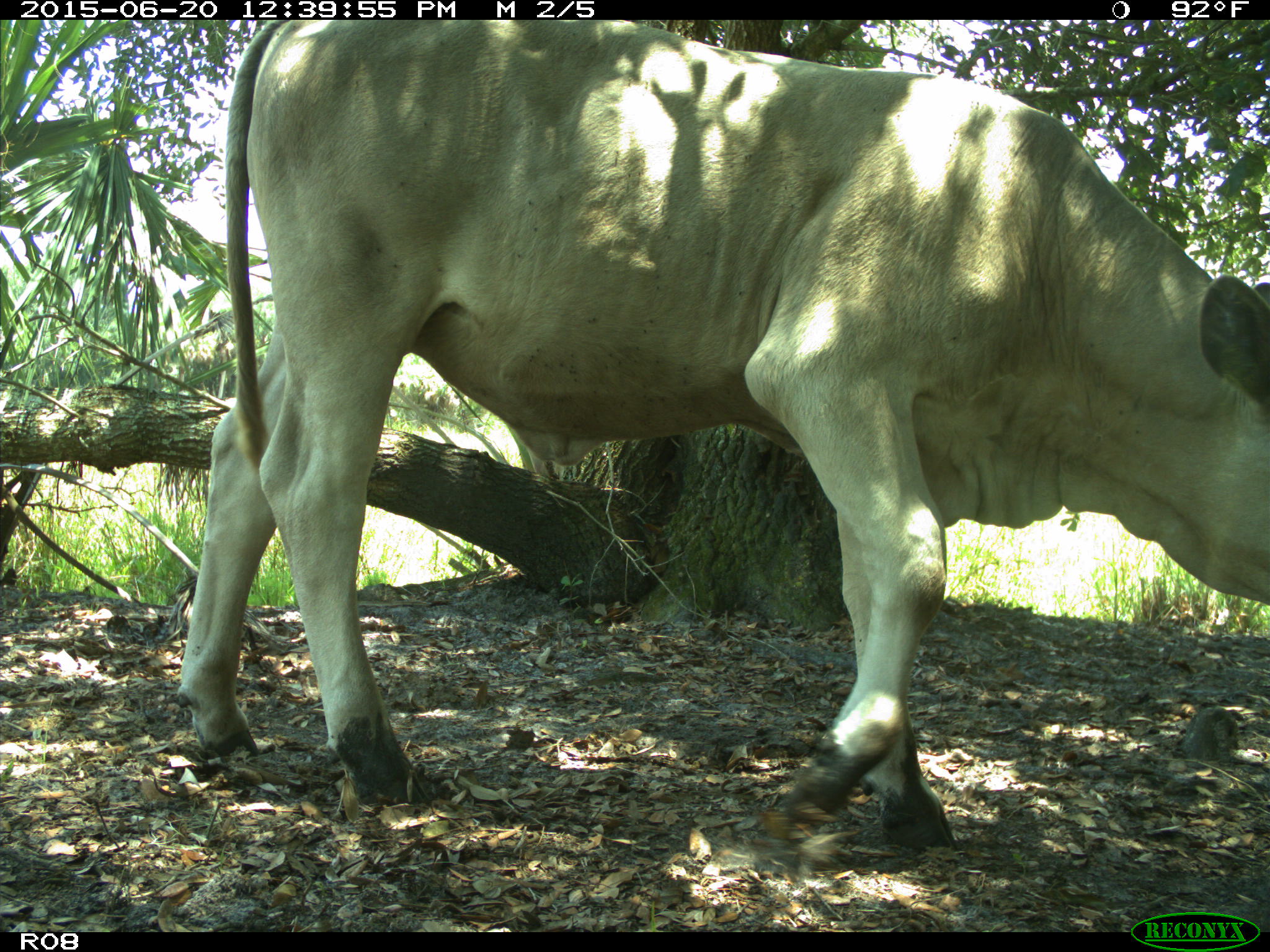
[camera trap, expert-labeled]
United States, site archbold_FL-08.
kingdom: Animalia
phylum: Chordata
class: Mammalia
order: Artiodactyla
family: Bovidae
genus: Bos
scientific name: Bos taurus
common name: domestic cow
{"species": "Bos taurus (domestic cow)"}